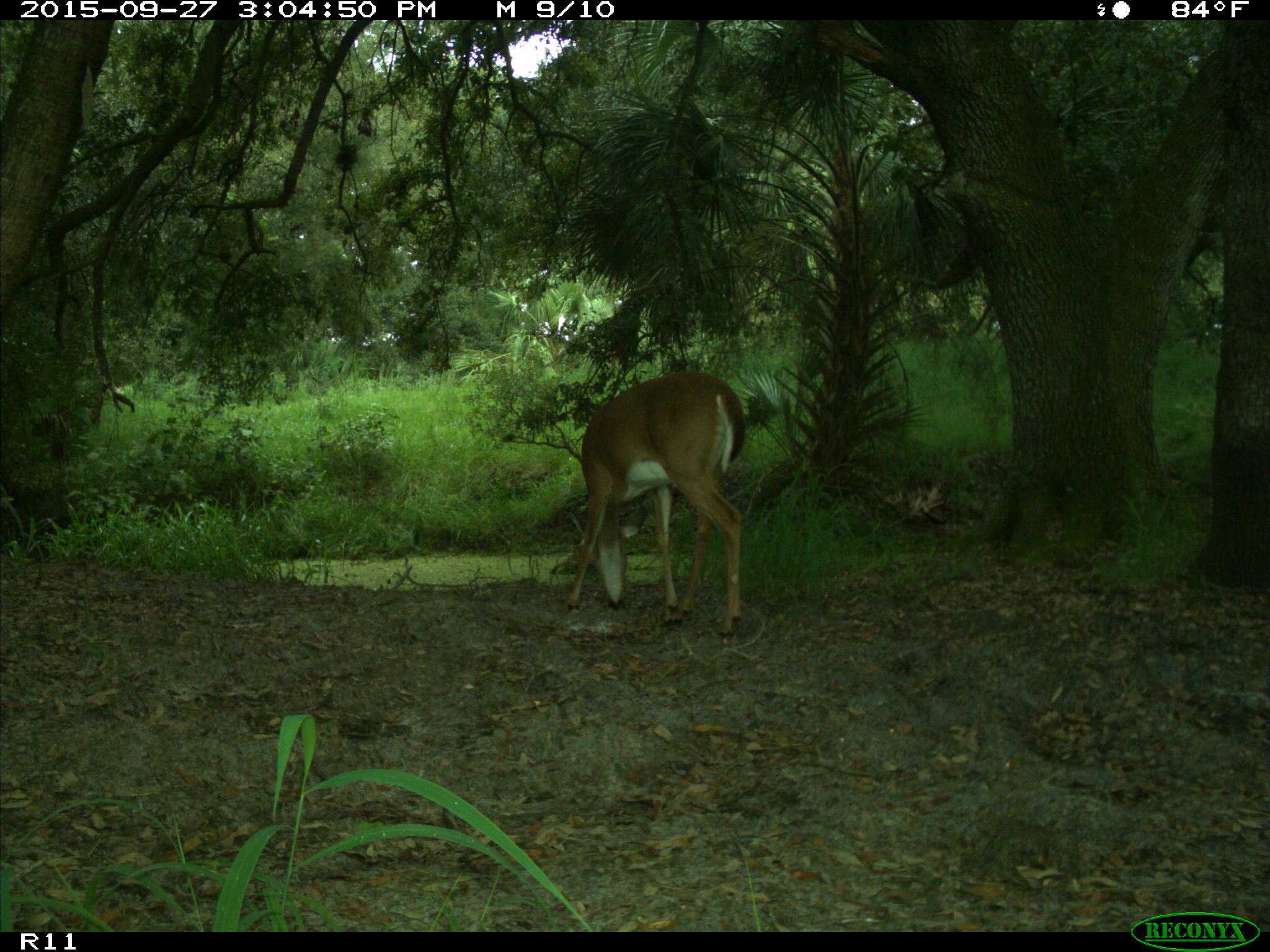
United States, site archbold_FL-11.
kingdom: Animalia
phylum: Chordata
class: Mammalia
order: Artiodactyla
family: Cervidae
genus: Odocoileus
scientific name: Odocoileus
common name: deer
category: unidentified deer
Unidentified deer (deer) (Odocoileus).